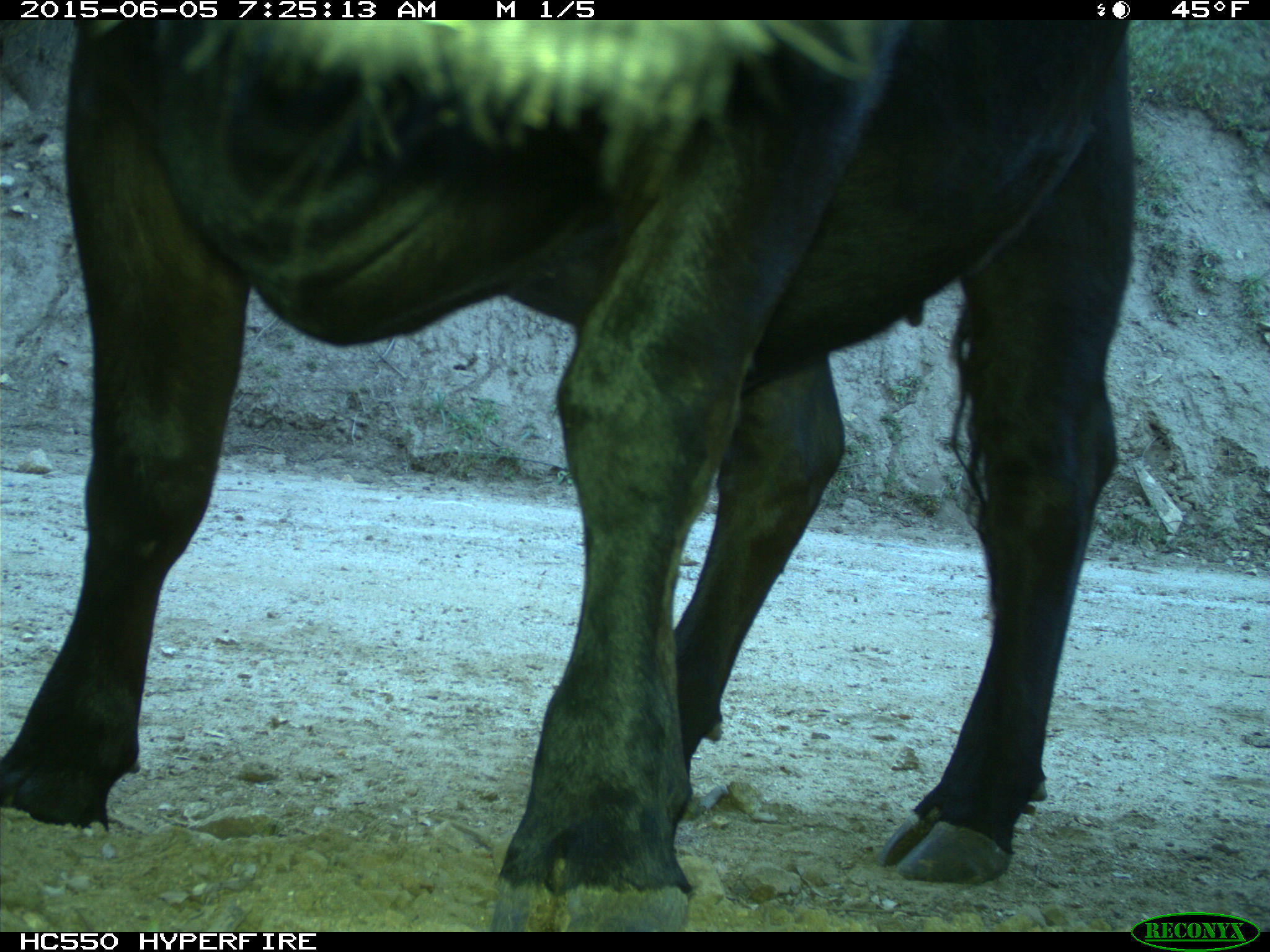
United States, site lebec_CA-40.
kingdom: Animalia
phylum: Chordata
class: Mammalia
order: Artiodactyla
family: Bovidae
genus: Bos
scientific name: Bos taurus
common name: domestic cow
Bos taurus (domestic cow).